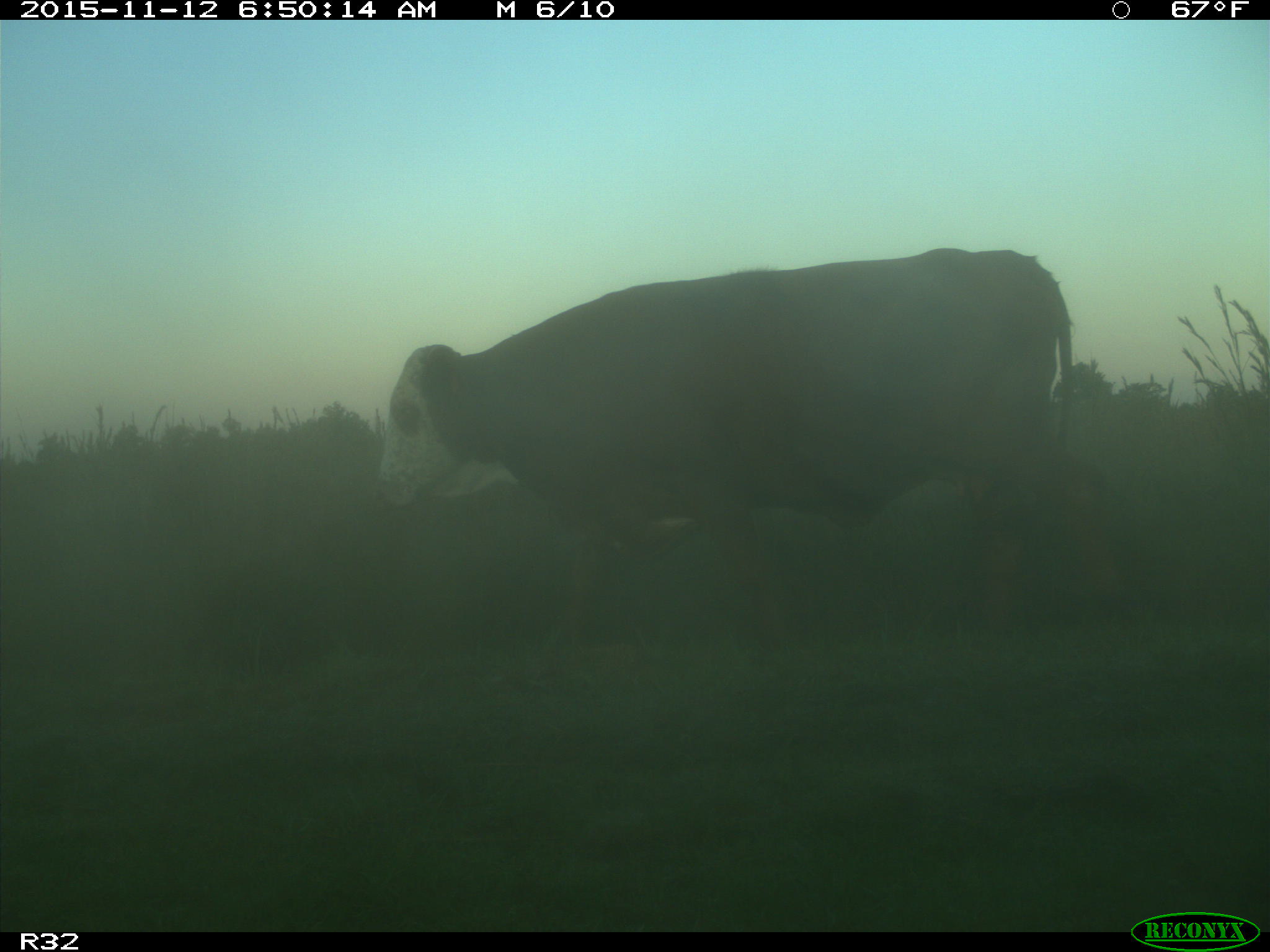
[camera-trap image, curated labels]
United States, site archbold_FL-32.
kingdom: Animalia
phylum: Chordata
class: Mammalia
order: Artiodactyla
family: Bovidae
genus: Bos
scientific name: Bos taurus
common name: domestic cow